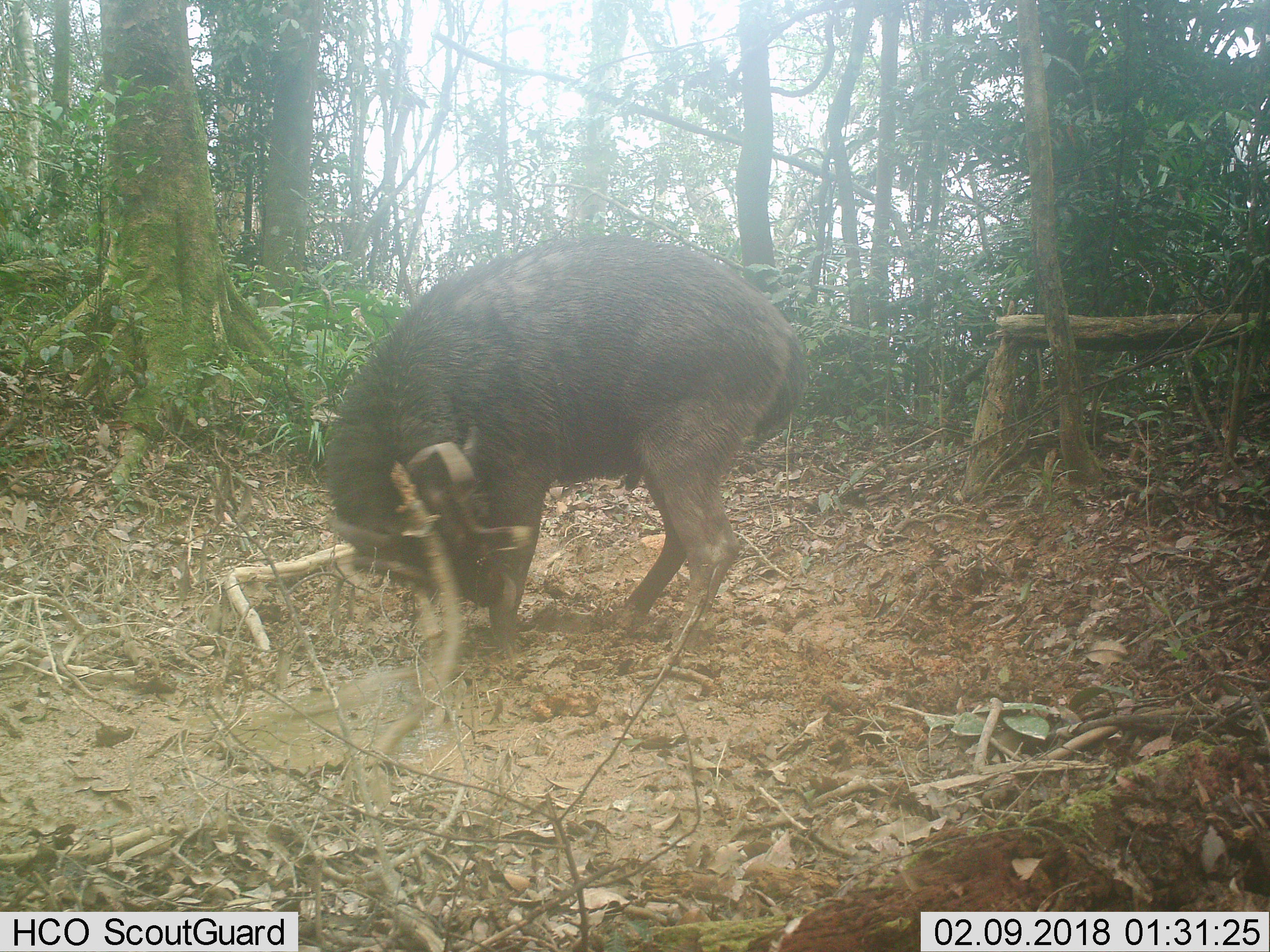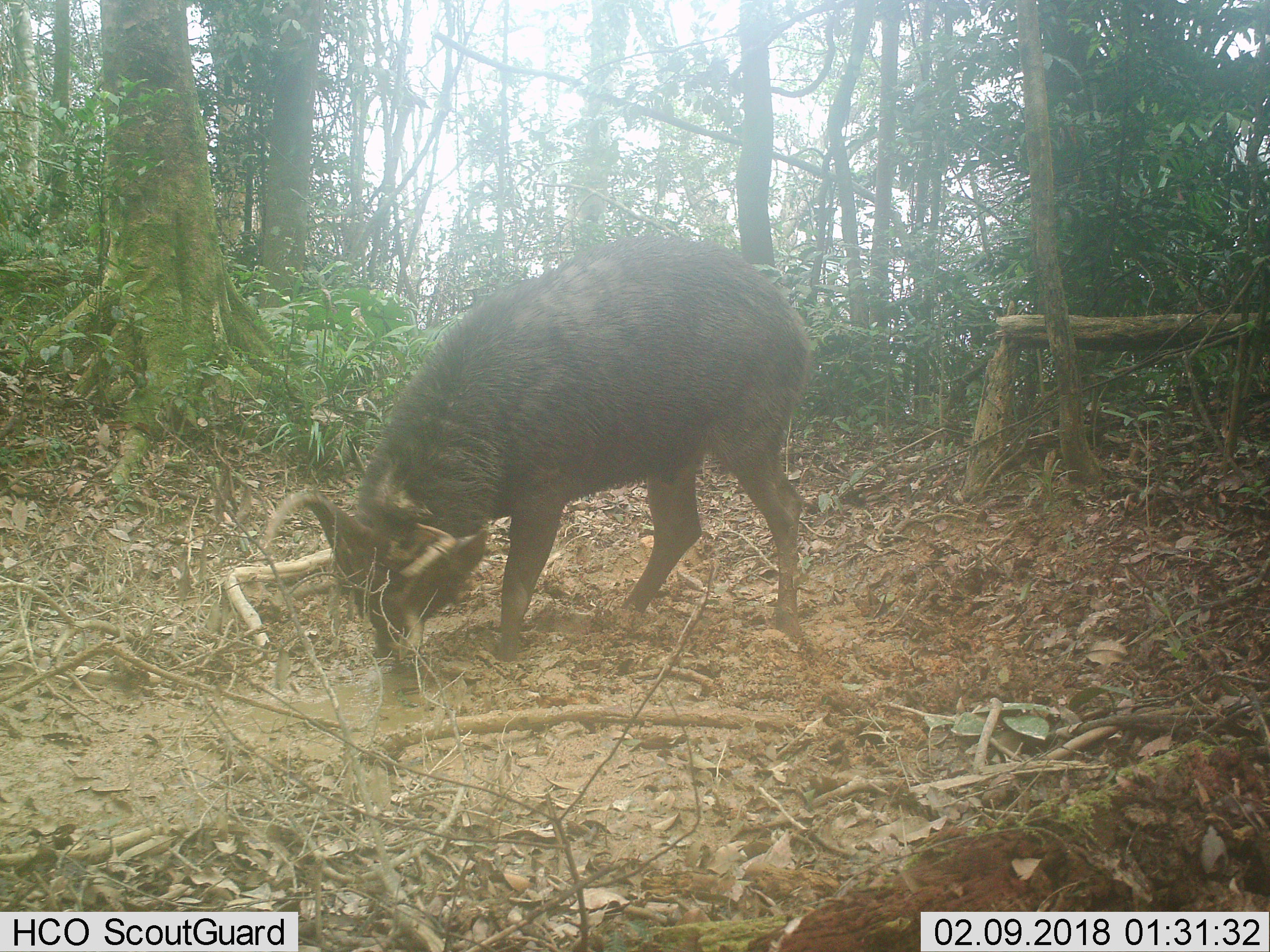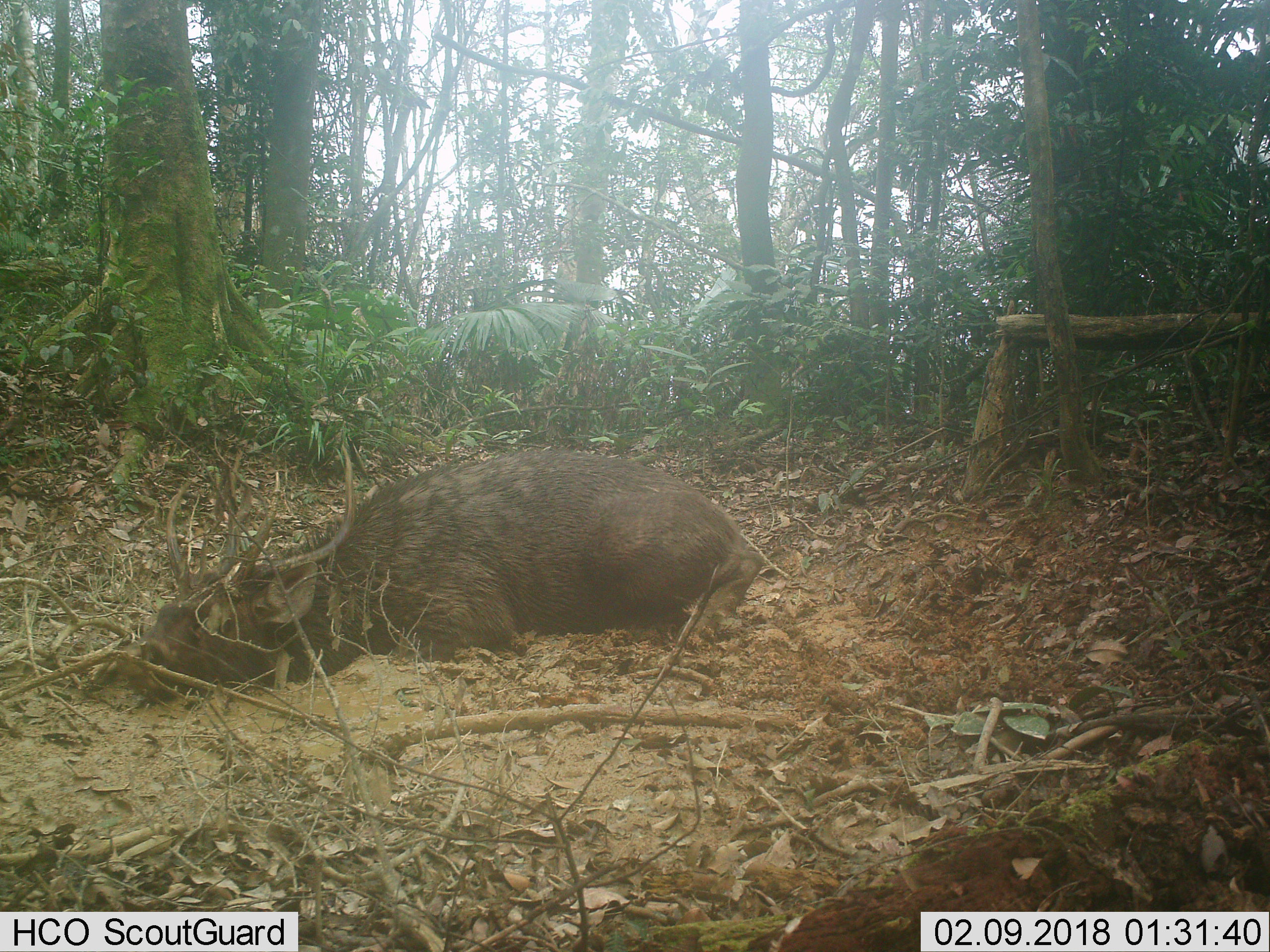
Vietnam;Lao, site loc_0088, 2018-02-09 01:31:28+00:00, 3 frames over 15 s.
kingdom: Animalia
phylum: Chordata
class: Mammalia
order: Artiodactyla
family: Cervidae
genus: Rusa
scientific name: Rusa unicolor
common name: sambar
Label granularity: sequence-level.